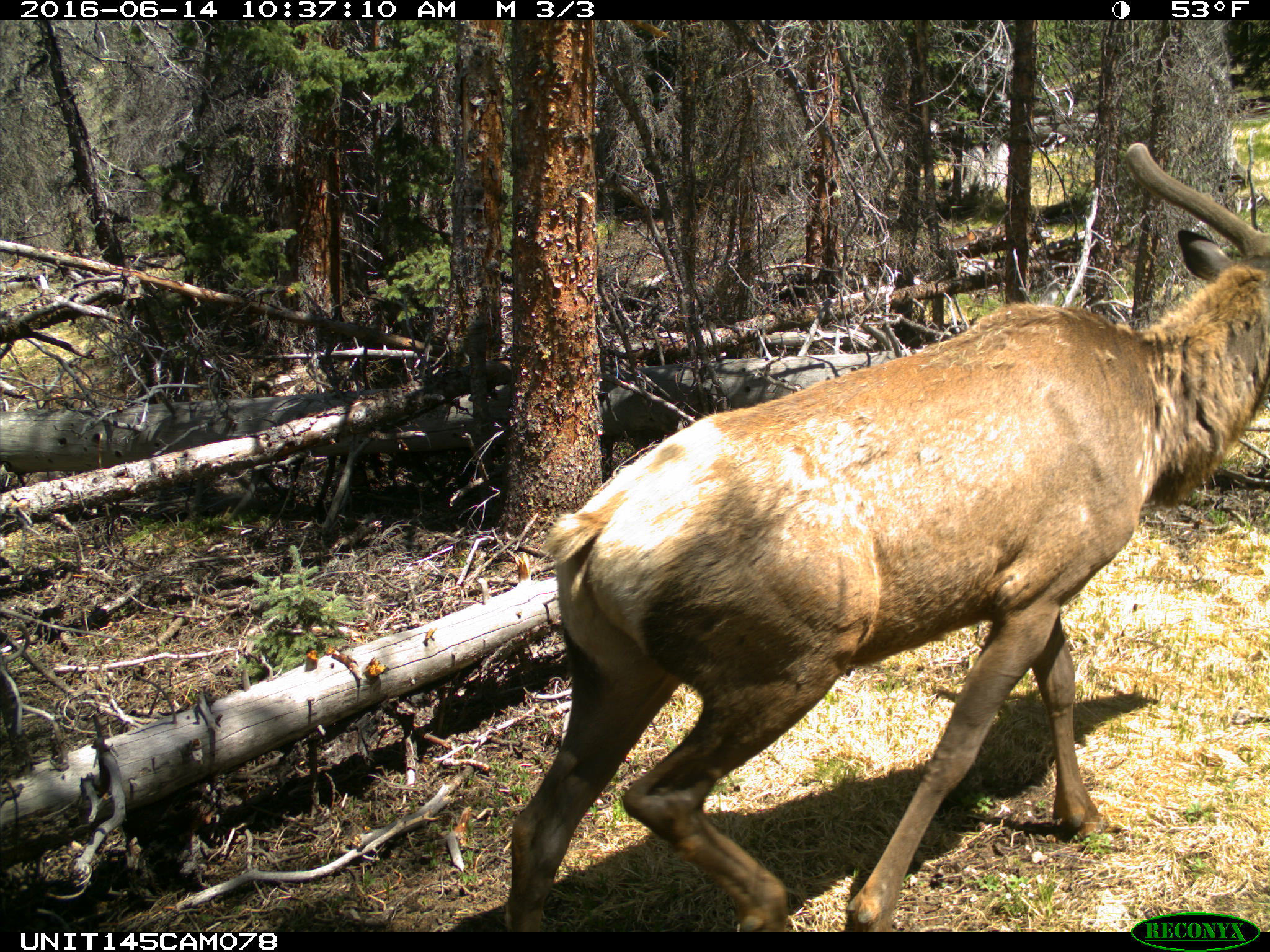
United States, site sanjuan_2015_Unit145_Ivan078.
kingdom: Animalia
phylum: Chordata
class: Mammalia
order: Artiodactyla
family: Cervidae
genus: Cervus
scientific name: Cervus elaphus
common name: red deer